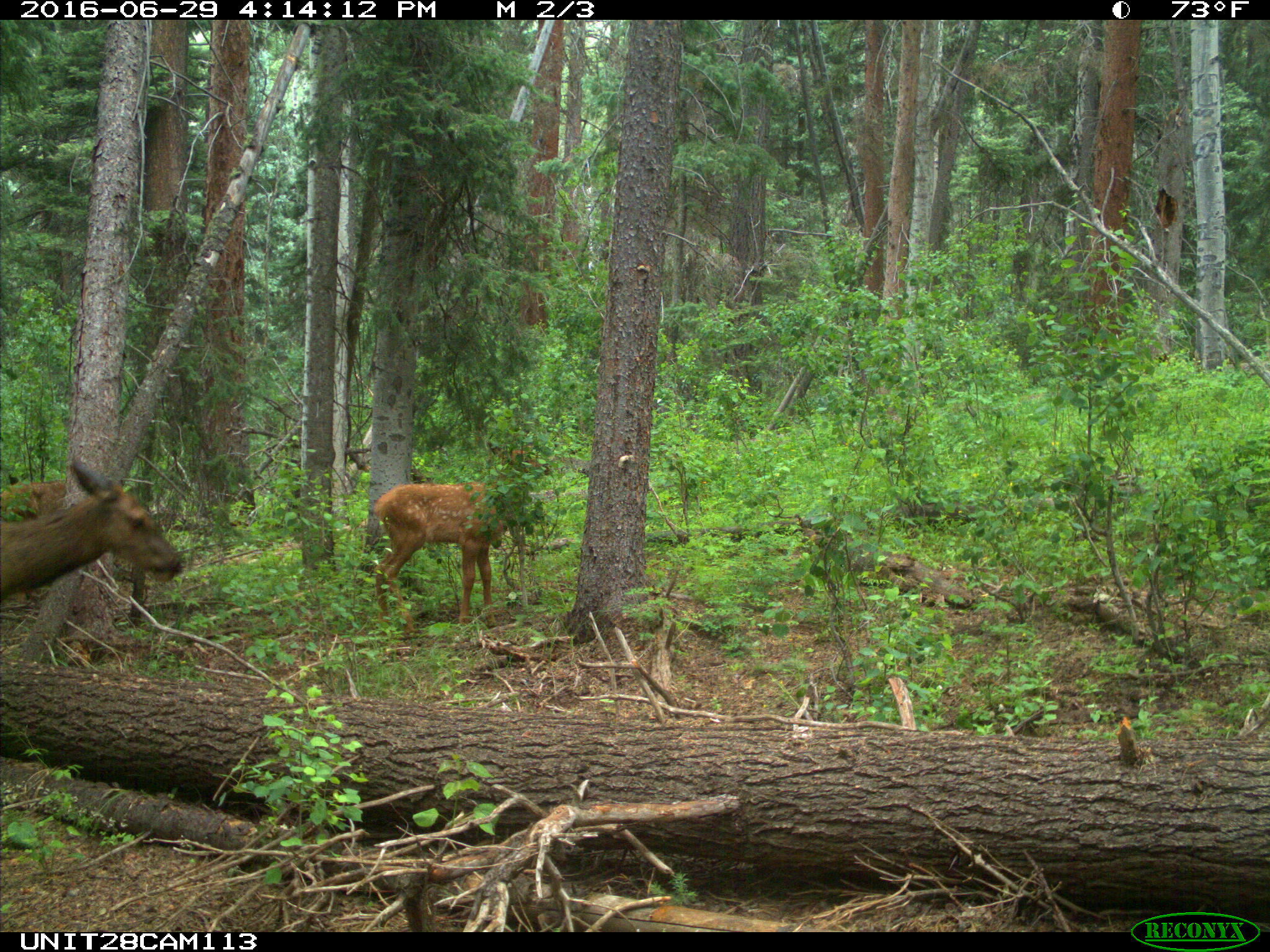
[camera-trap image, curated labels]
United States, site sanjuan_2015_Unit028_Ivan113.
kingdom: Animalia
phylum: Chordata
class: Mammalia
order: Artiodactyla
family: Cervidae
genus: Cervus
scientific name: Cervus elaphus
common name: red deer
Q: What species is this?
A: Cervus elaphus (red deer).